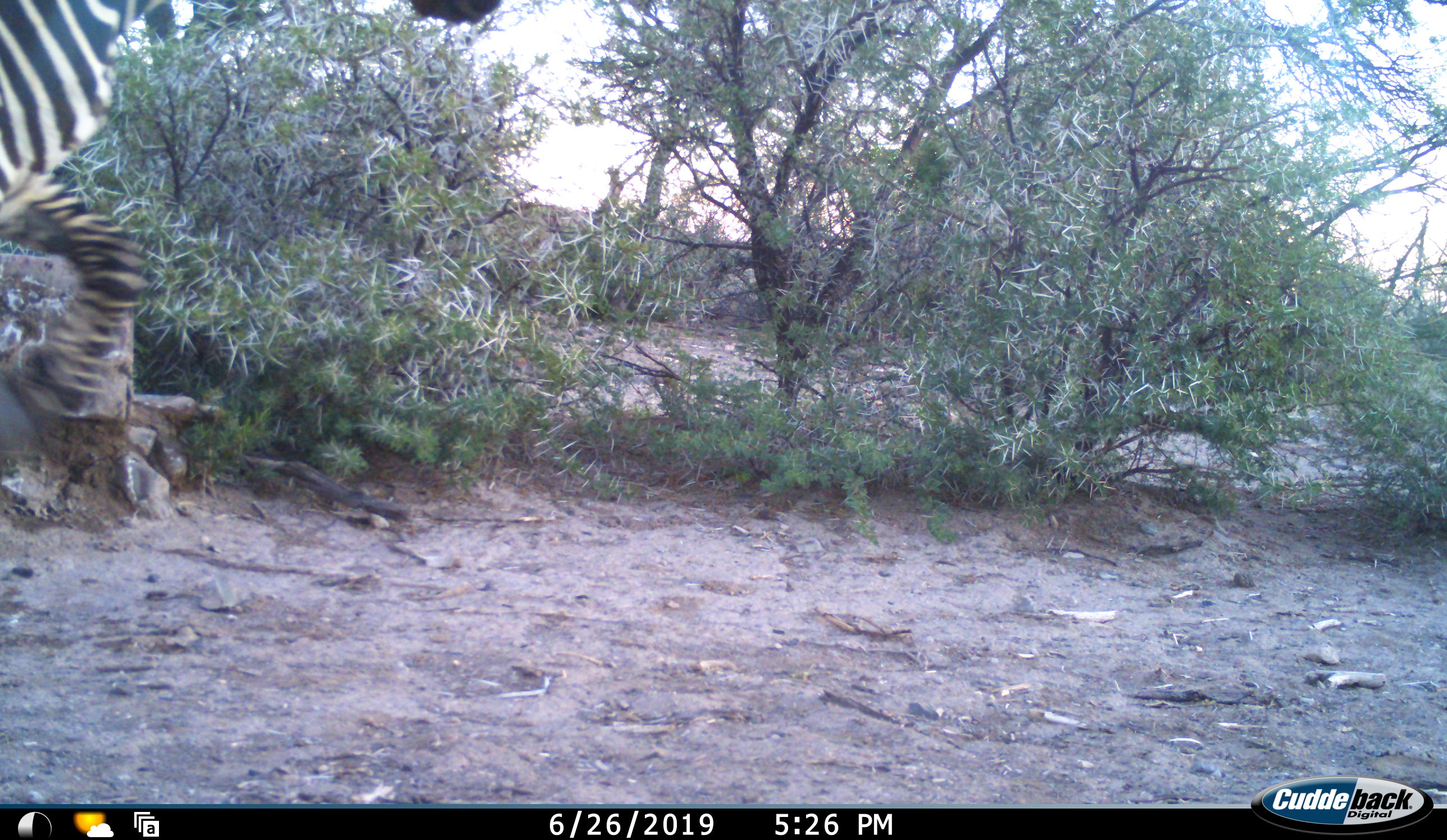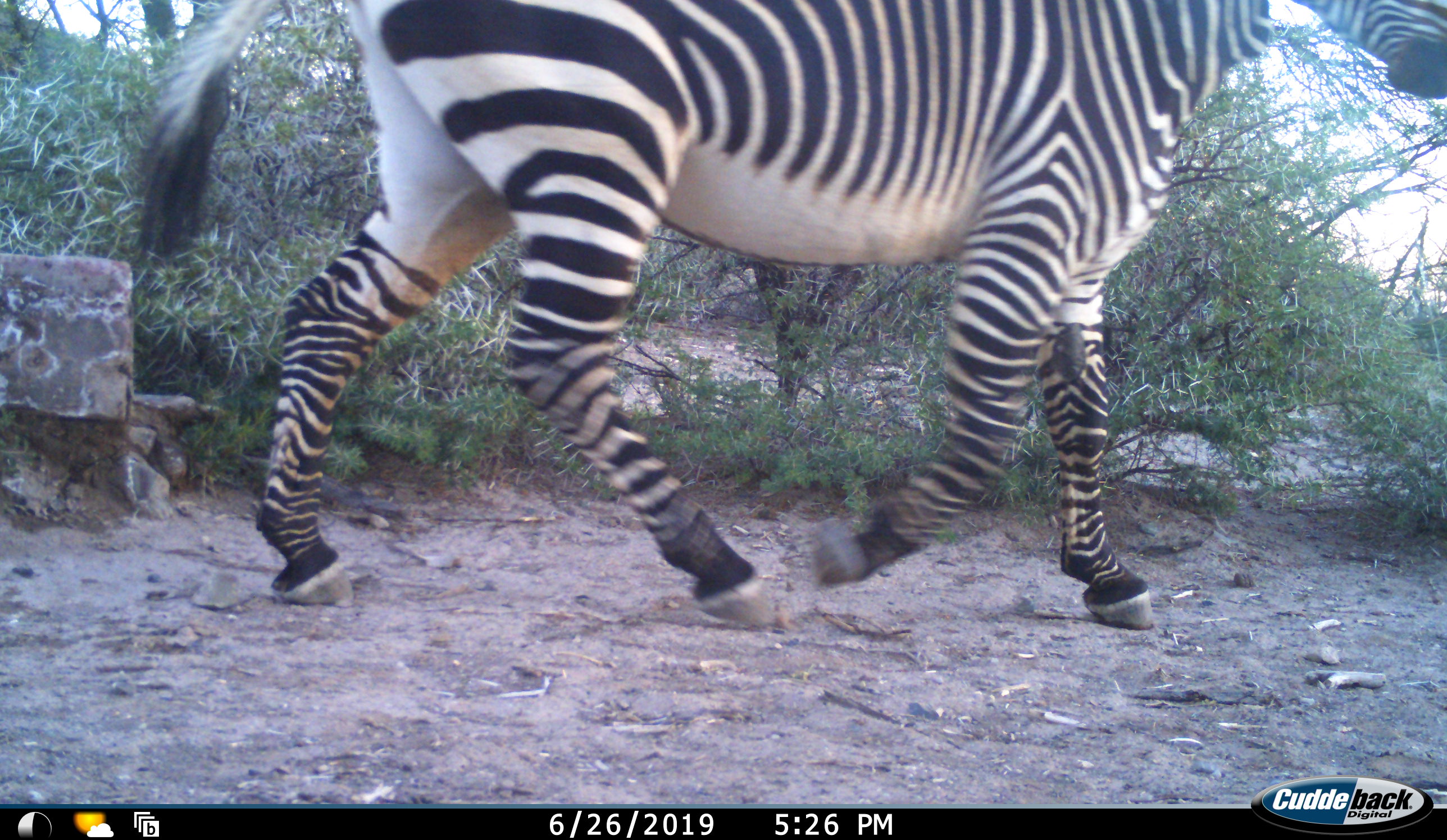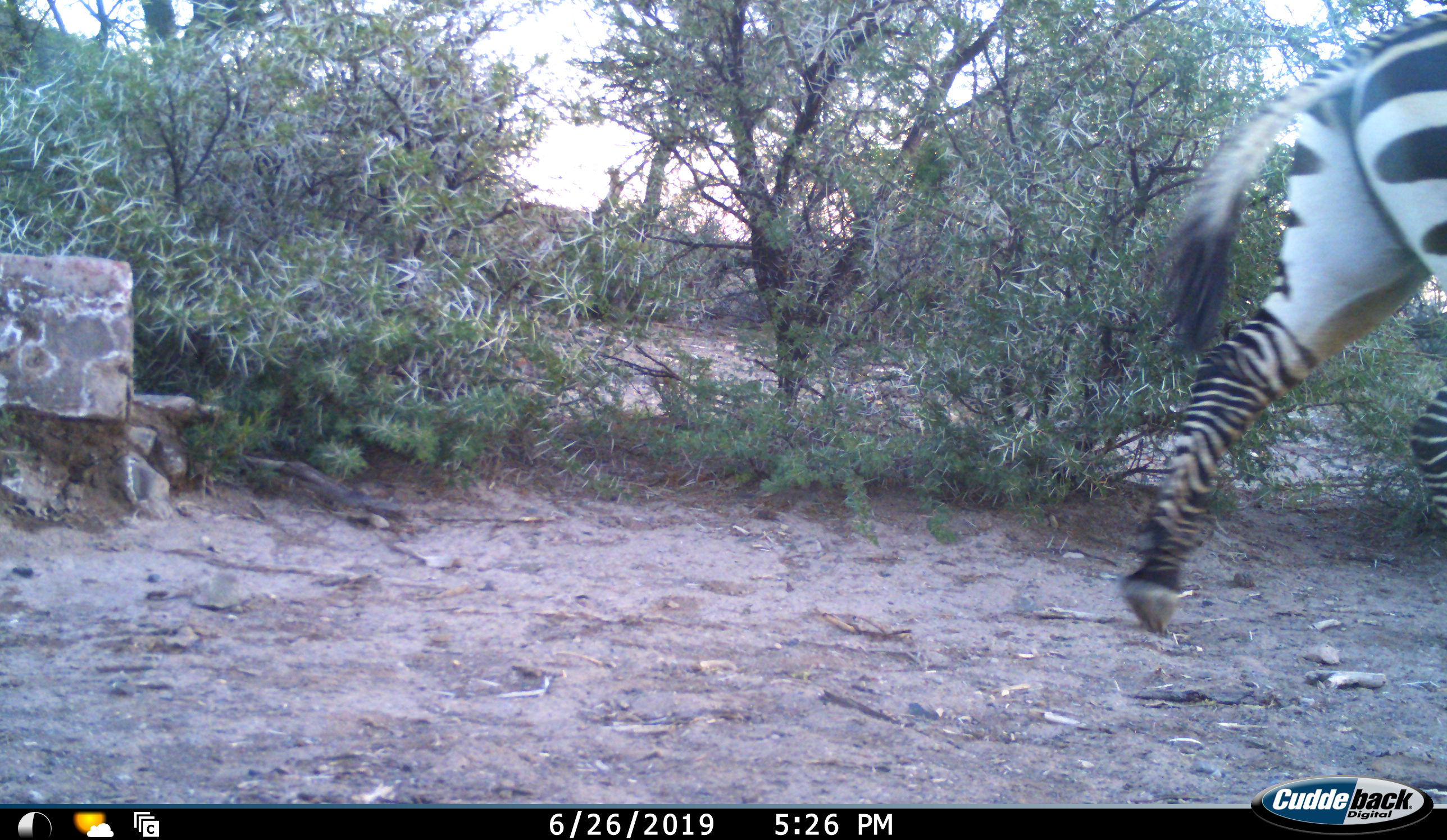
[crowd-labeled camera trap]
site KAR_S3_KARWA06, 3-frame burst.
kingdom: Animalia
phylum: Chordata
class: Mammalia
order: Perissodactyla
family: Equidae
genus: Equus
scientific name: Equus zebra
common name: mountain zebra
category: zebramountain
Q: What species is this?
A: Zebramountain (mountain zebra) (Equus zebra).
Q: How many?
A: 1.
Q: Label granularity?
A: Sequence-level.